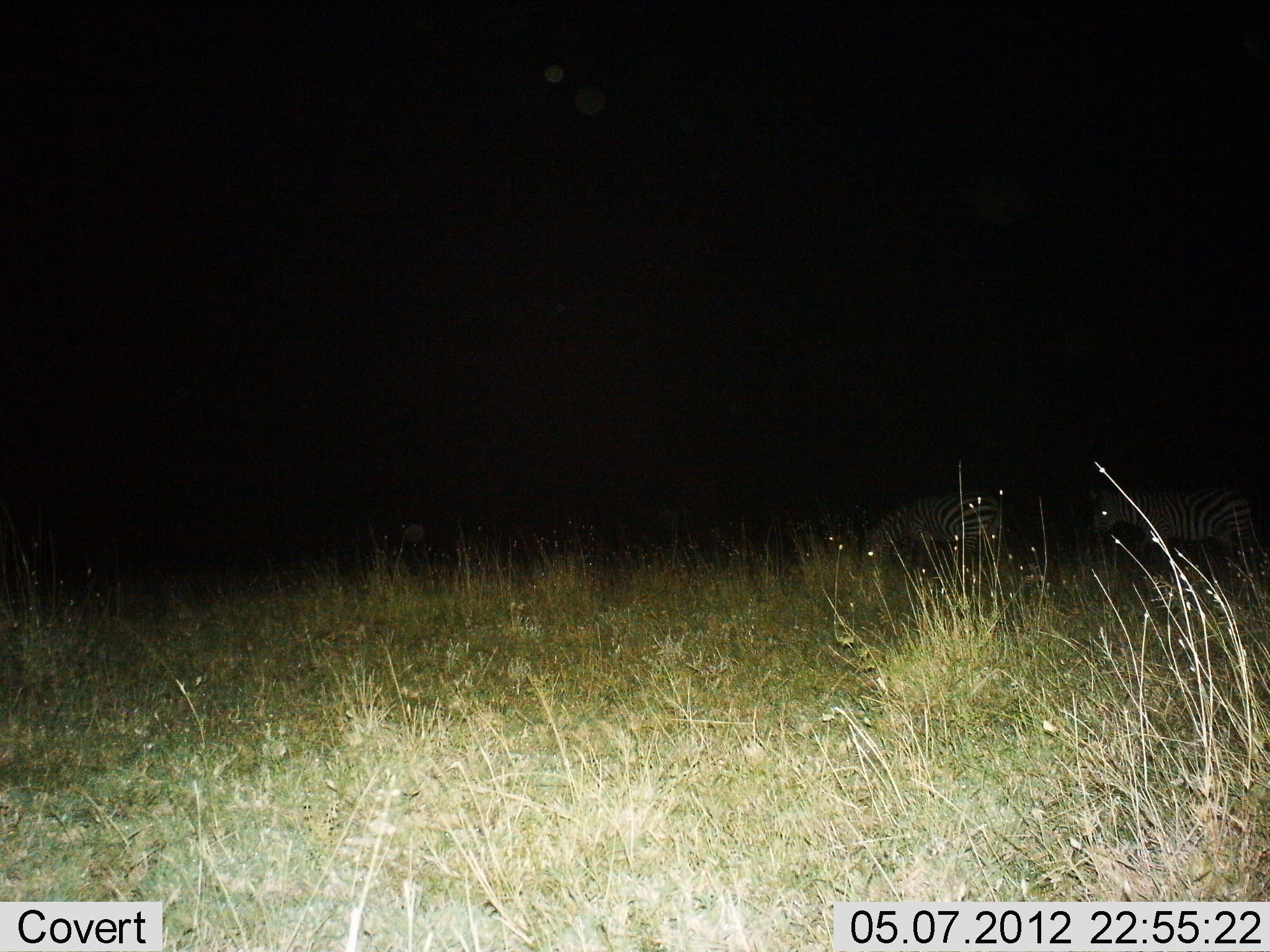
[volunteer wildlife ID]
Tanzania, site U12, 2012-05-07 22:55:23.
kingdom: Animalia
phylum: Chordata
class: Mammalia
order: Perissodactyla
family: Equidae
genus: Equus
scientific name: Equus quagga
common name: plains zebra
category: zebra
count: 2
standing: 50%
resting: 0%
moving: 30%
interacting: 10%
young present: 0%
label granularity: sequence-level